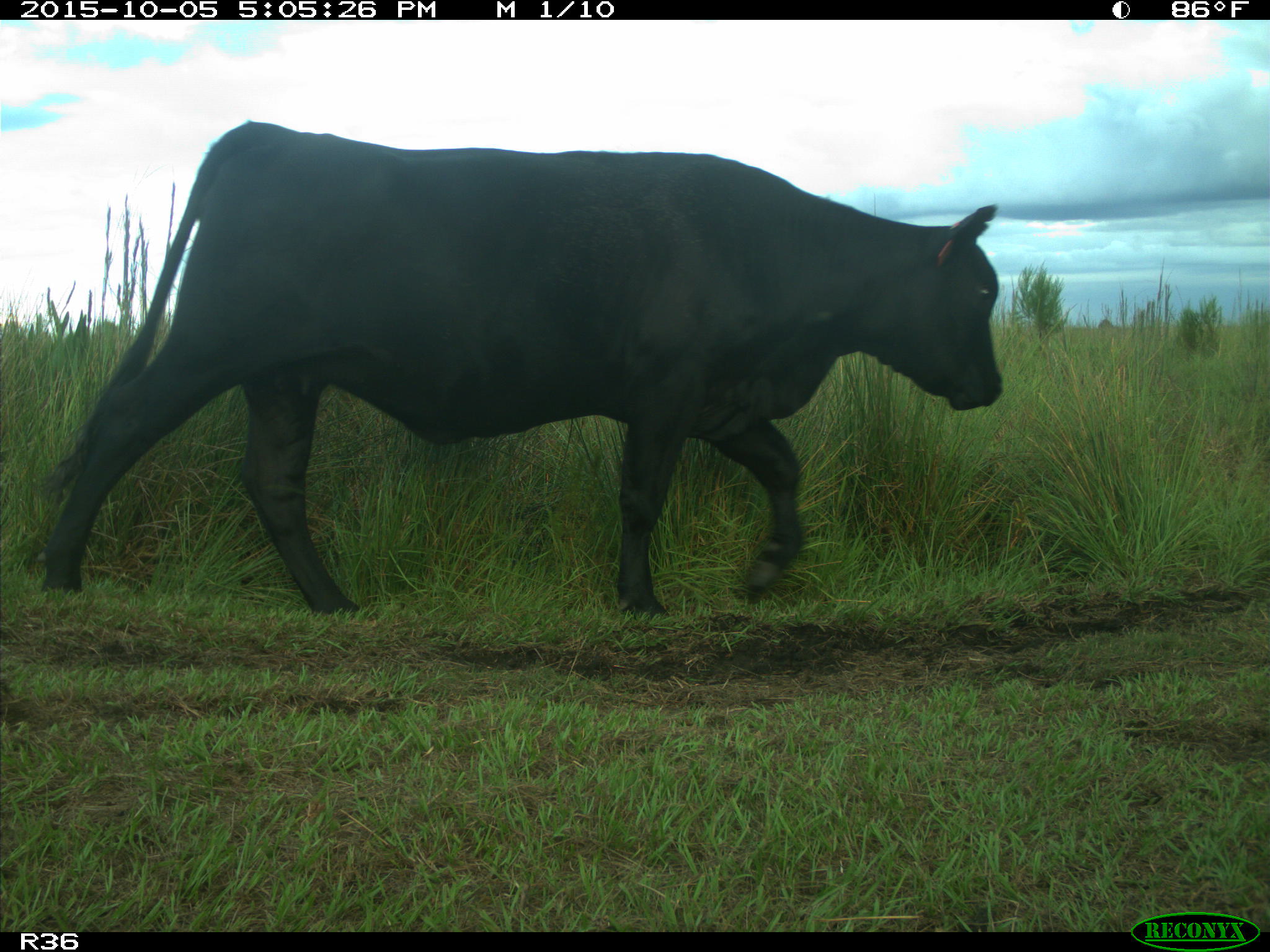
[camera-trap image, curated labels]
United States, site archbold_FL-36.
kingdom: Animalia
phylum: Chordata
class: Mammalia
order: Artiodactyla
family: Bovidae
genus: Bos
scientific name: Bos taurus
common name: domestic cow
Bos taurus (domestic cow).